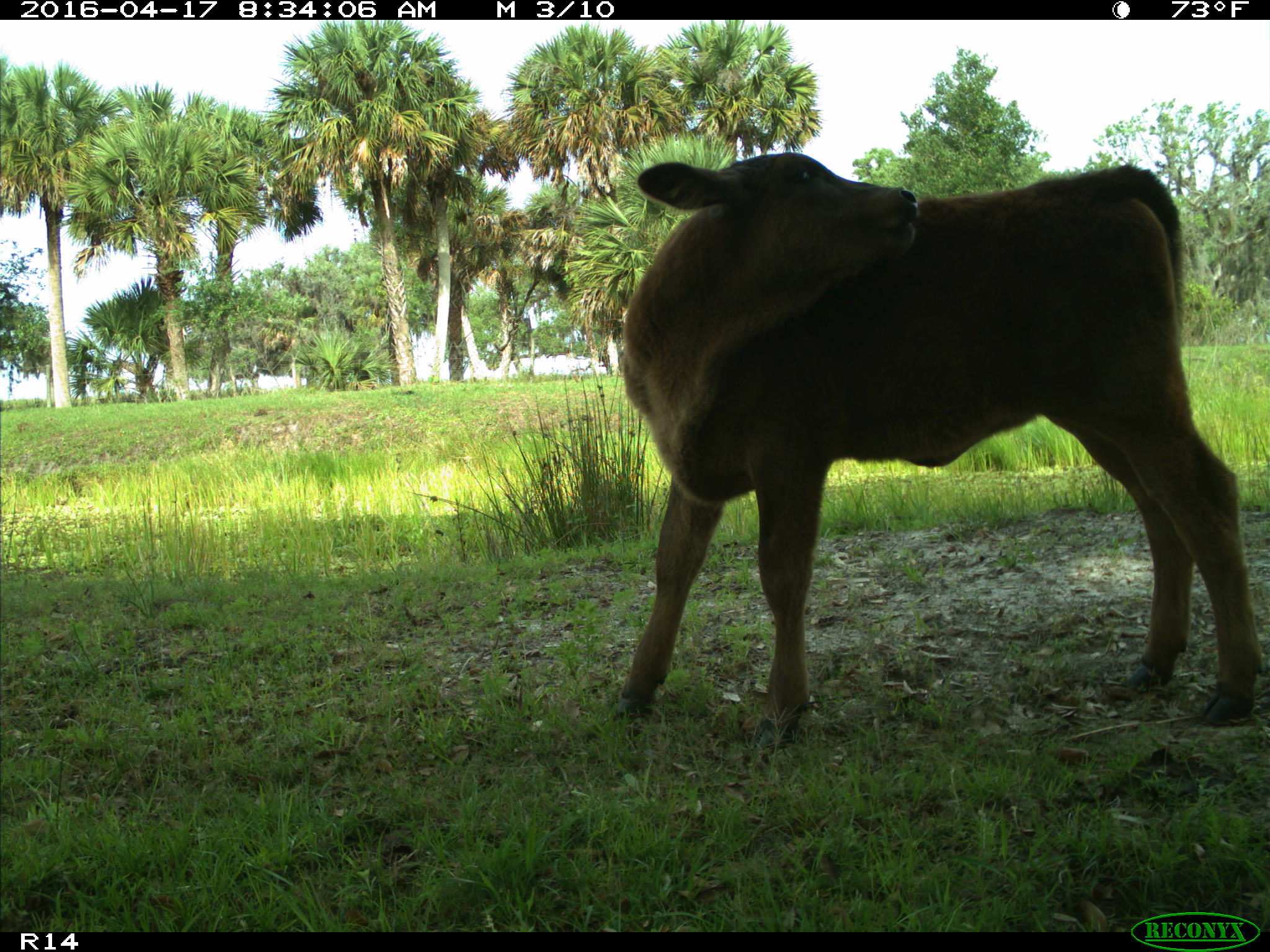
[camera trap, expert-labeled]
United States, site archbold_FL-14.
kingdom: Animalia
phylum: Chordata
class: Mammalia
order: Artiodactyla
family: Bovidae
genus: Bos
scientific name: Bos taurus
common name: domestic cow